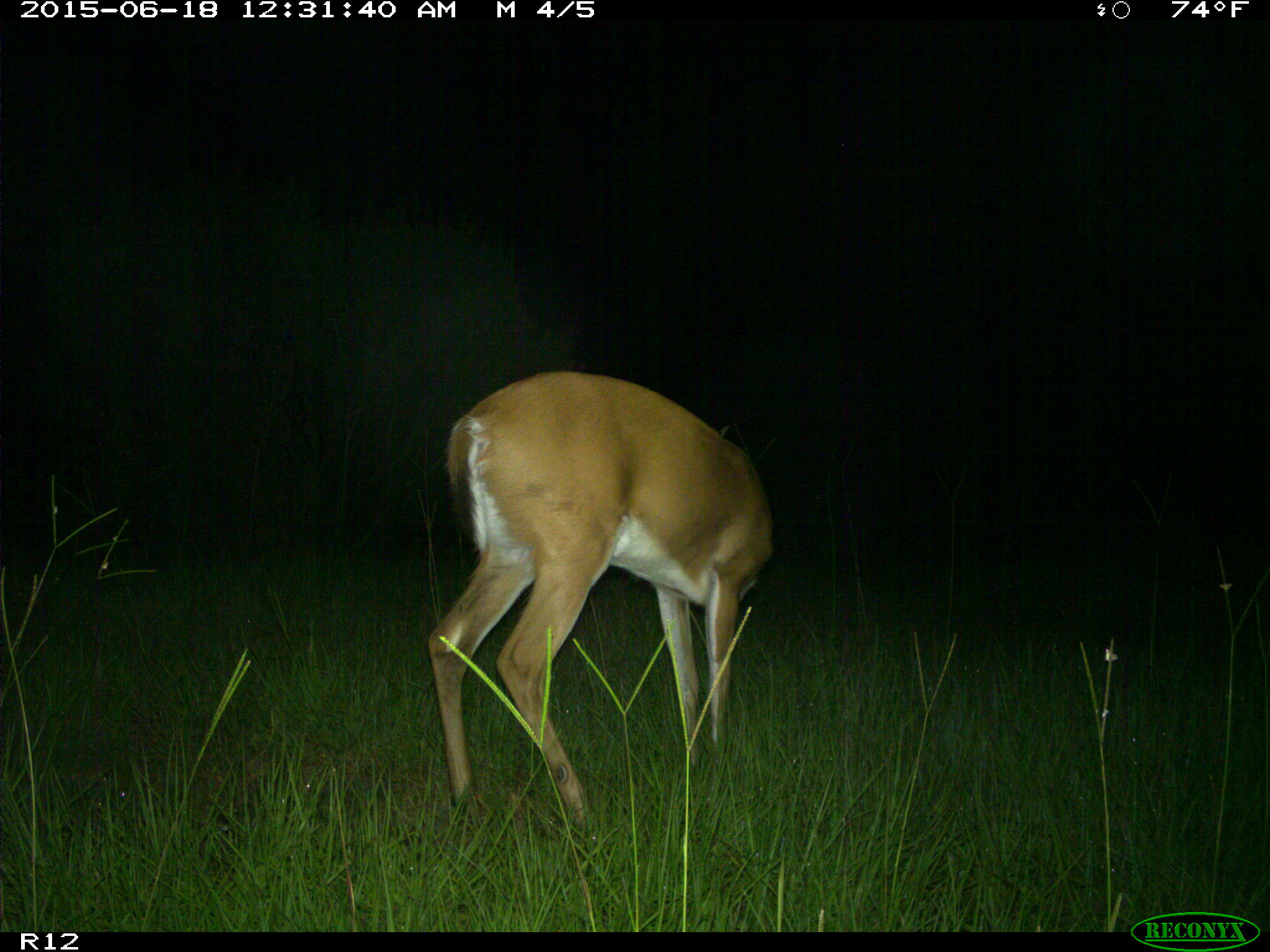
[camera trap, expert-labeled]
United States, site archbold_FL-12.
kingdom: Animalia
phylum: Chordata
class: Mammalia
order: Artiodactyla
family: Cervidae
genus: Odocoileus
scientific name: Odocoileus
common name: deer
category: unidentified deer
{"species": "unidentified deer (deer) (Odocoileus)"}